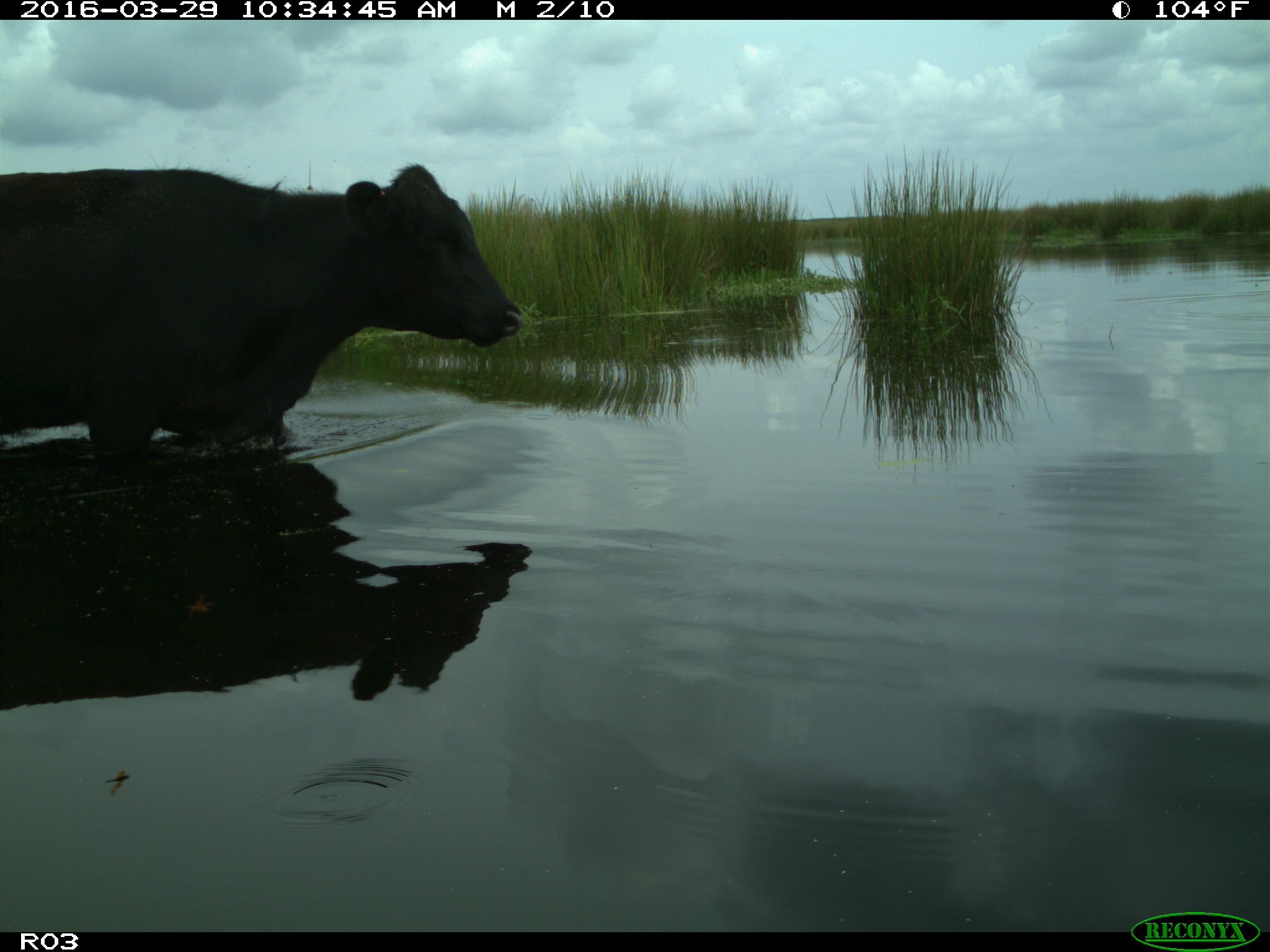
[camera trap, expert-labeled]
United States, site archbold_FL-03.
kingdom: Animalia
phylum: Chordata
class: Mammalia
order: Artiodactyla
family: Bovidae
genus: Bos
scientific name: Bos taurus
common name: domestic cow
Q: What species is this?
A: Bos taurus (domestic cow).